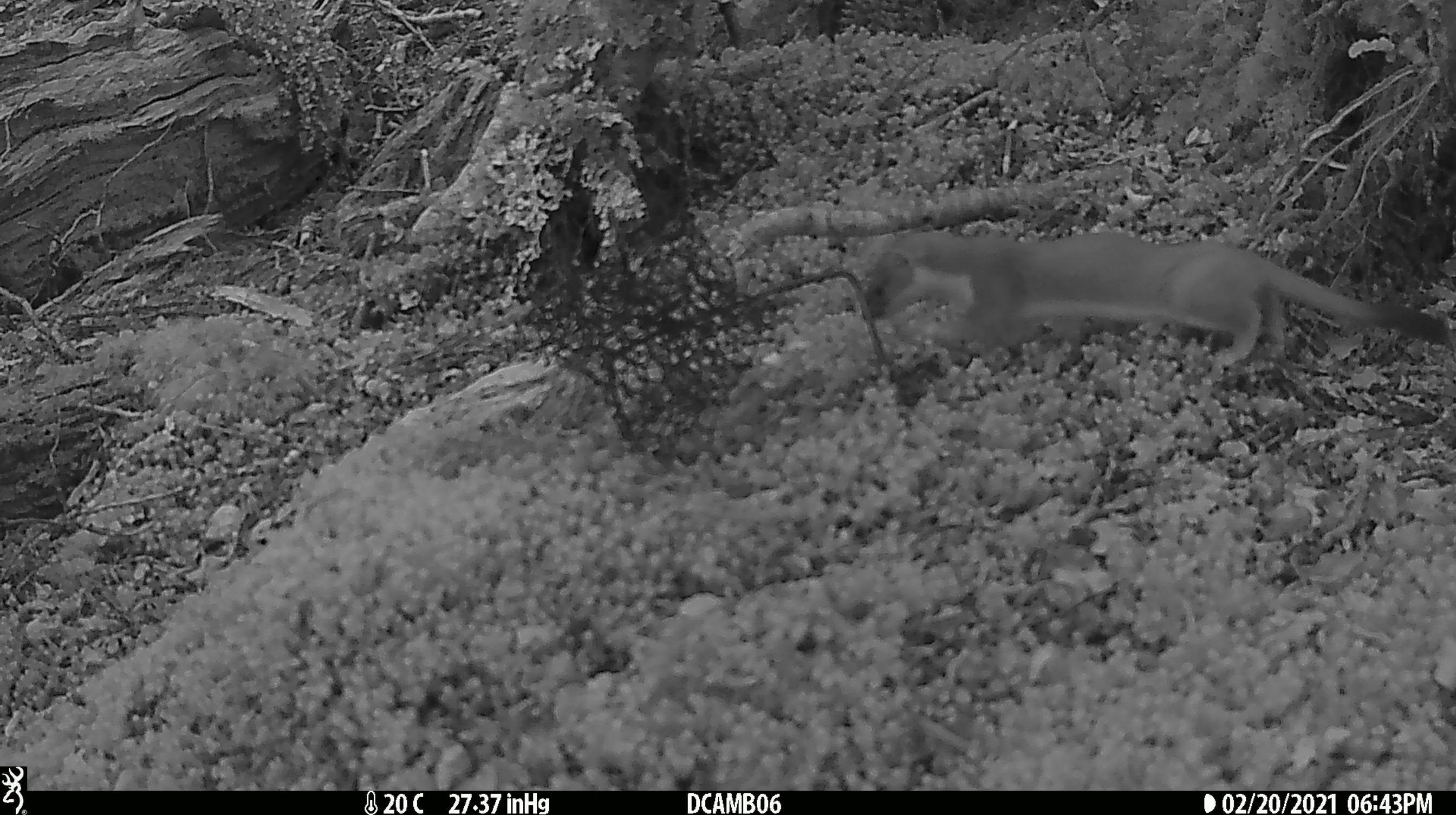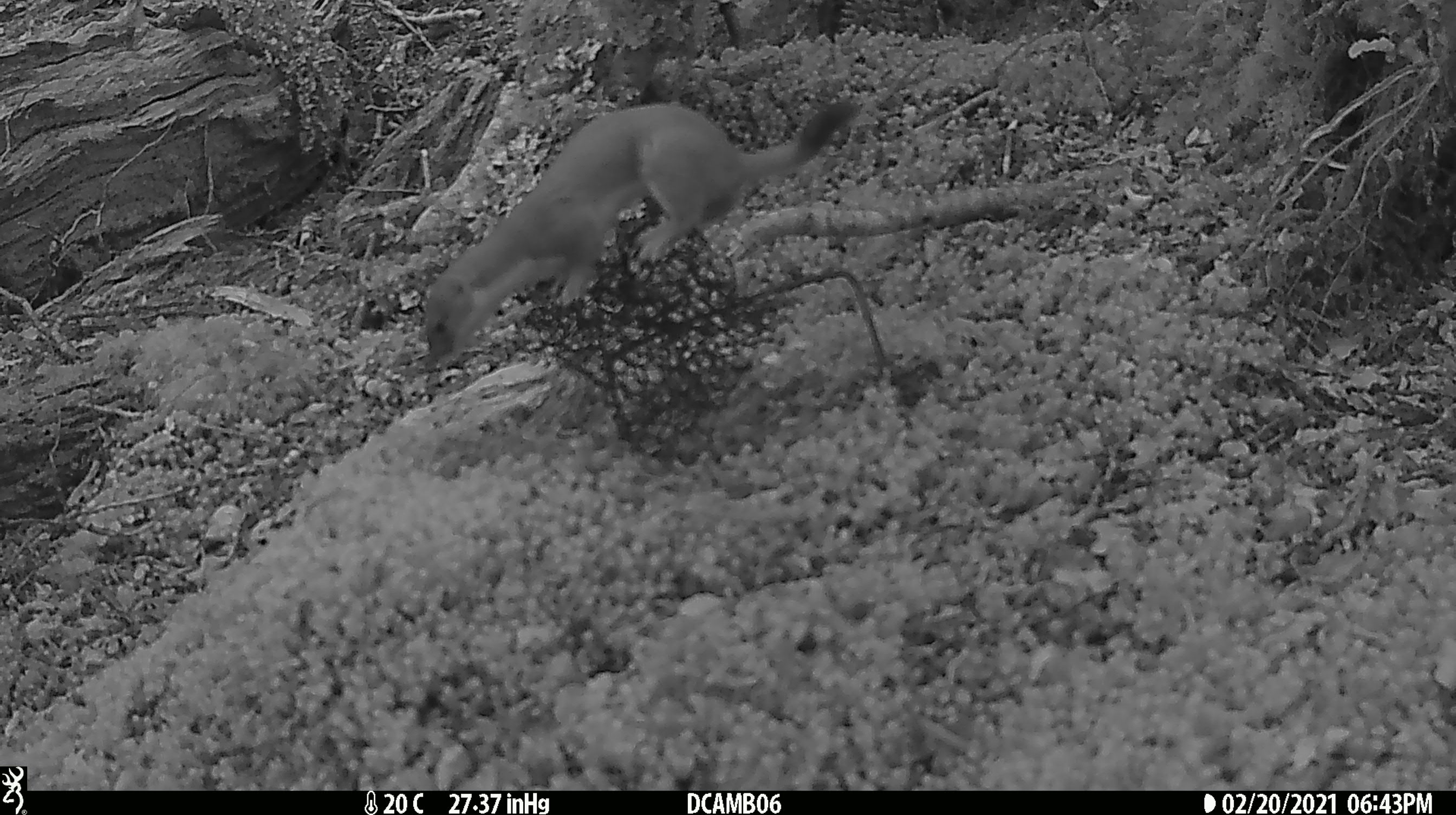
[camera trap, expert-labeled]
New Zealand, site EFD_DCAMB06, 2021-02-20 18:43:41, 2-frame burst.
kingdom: Animalia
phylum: Chordata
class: Mammalia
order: Carnivora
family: Mustelidae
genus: Mustela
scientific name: Mustela erminea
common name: stoat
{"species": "stoat (Mustela erminea)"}